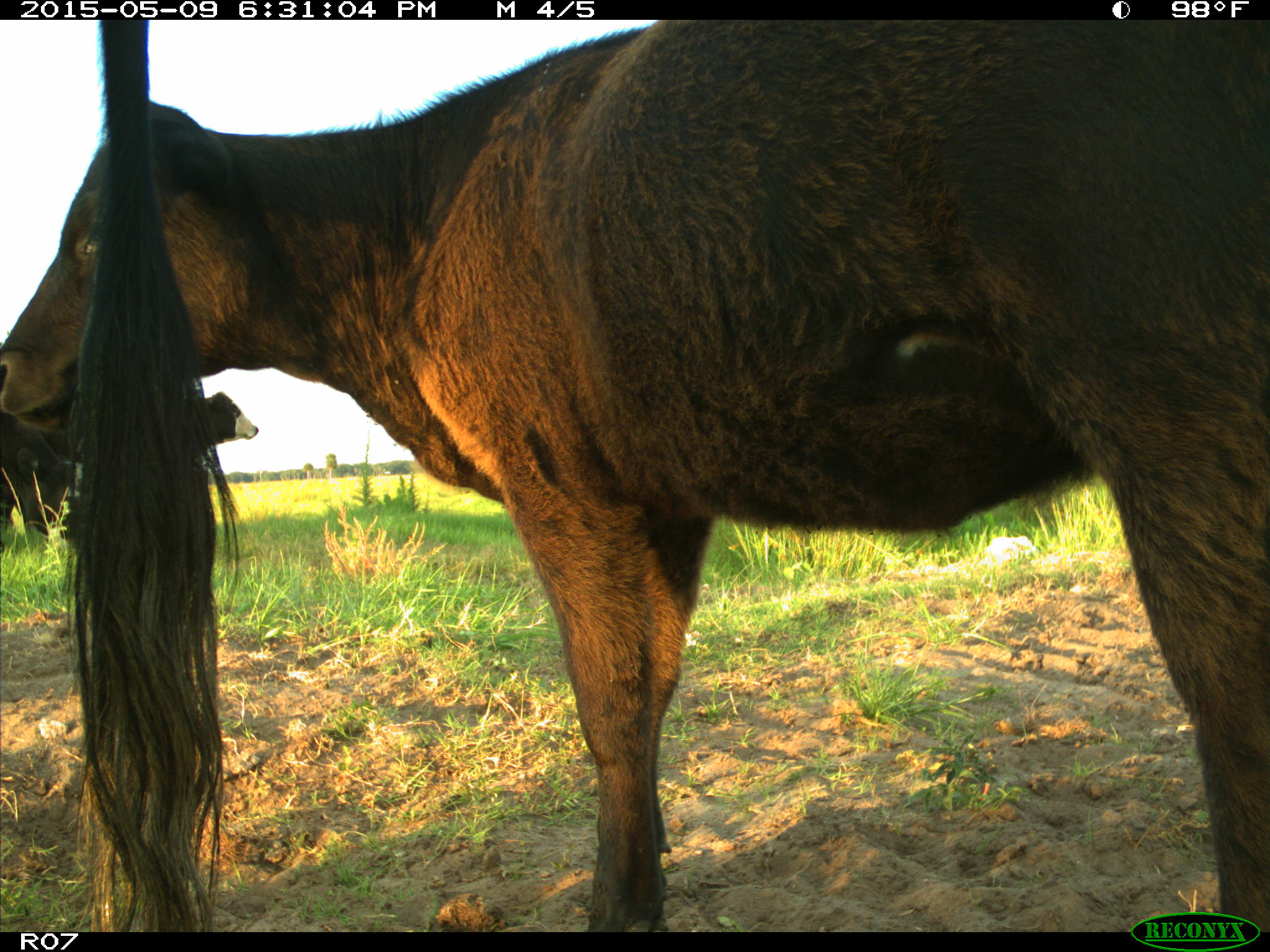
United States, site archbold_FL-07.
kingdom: Animalia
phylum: Chordata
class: Mammalia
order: Artiodactyla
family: Bovidae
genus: Bos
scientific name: Bos taurus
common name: domestic cow